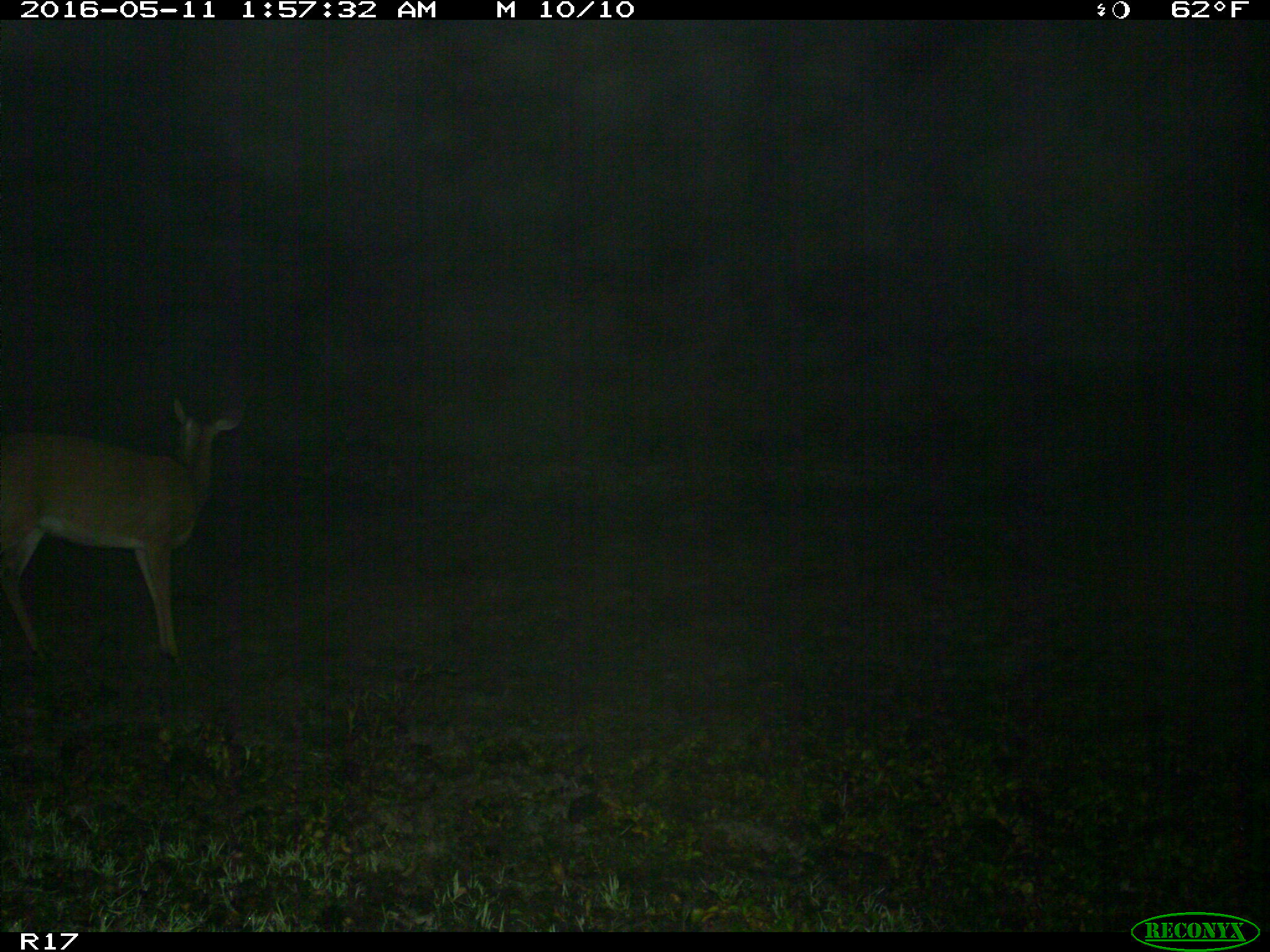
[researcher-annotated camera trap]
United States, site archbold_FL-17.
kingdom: Animalia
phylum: Chordata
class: Mammalia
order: Artiodactyla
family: Cervidae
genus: Odocoileus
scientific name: Odocoileus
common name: deer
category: unidentified deer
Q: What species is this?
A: Unidentified deer (deer) (Odocoileus).